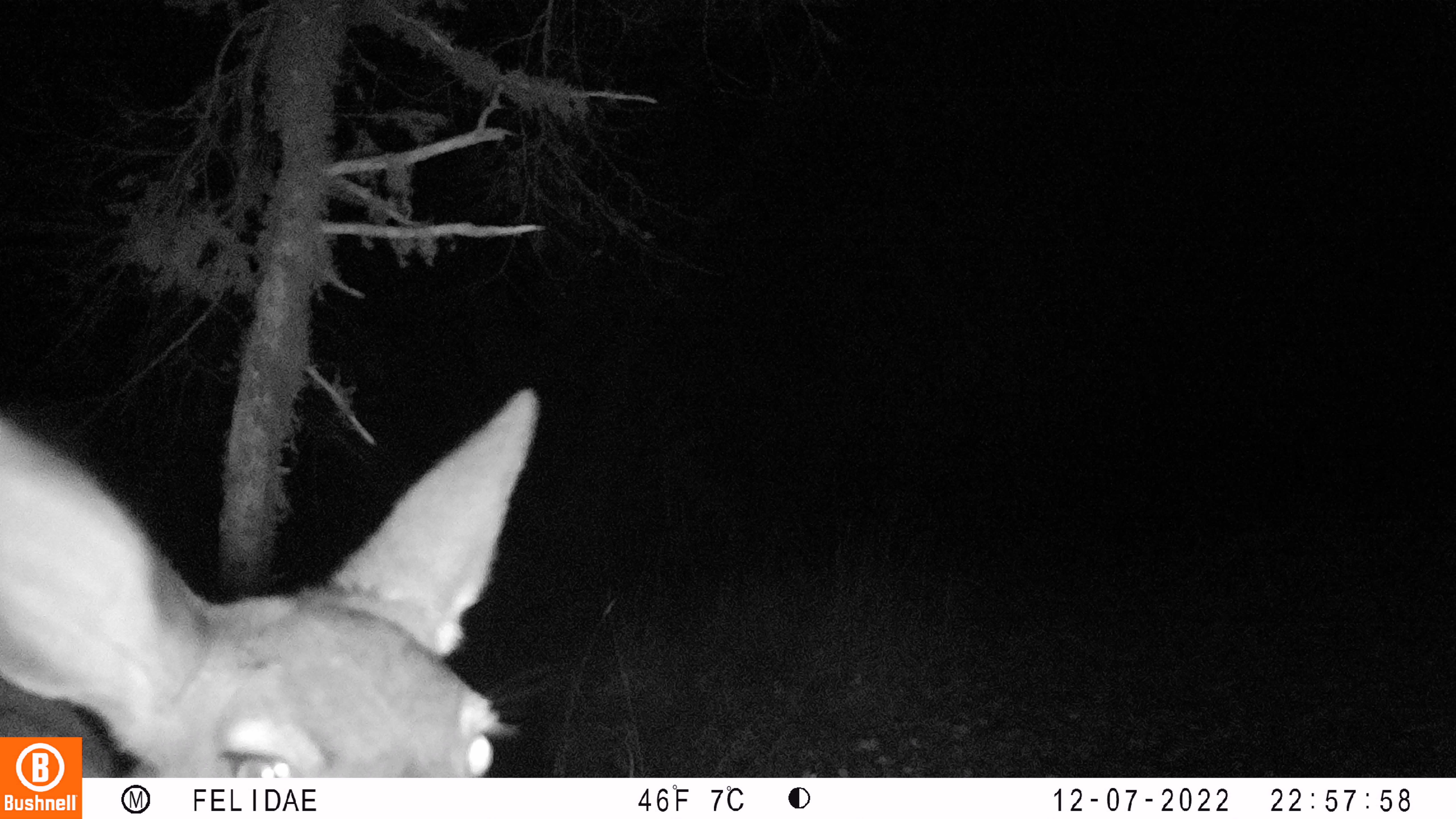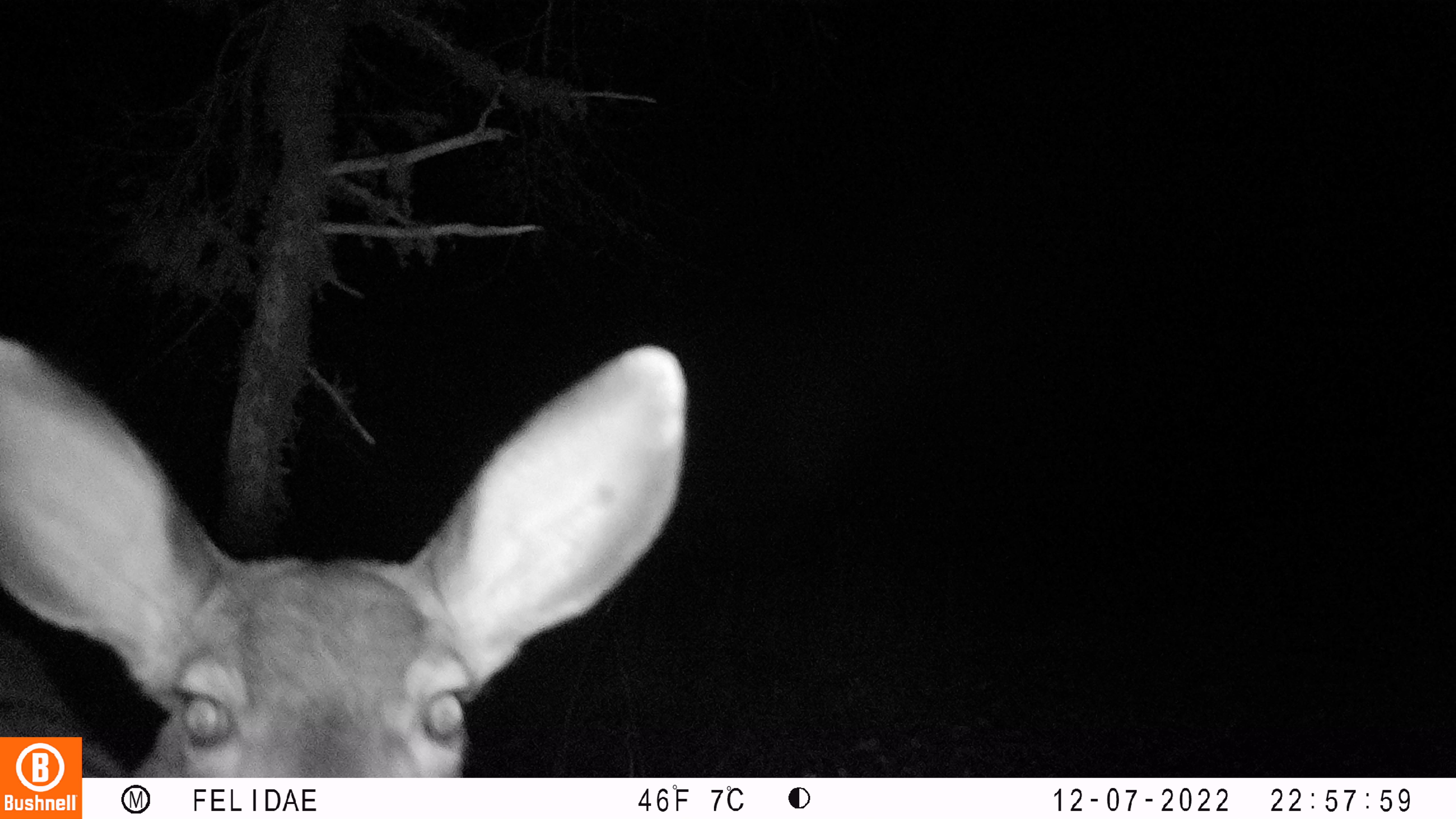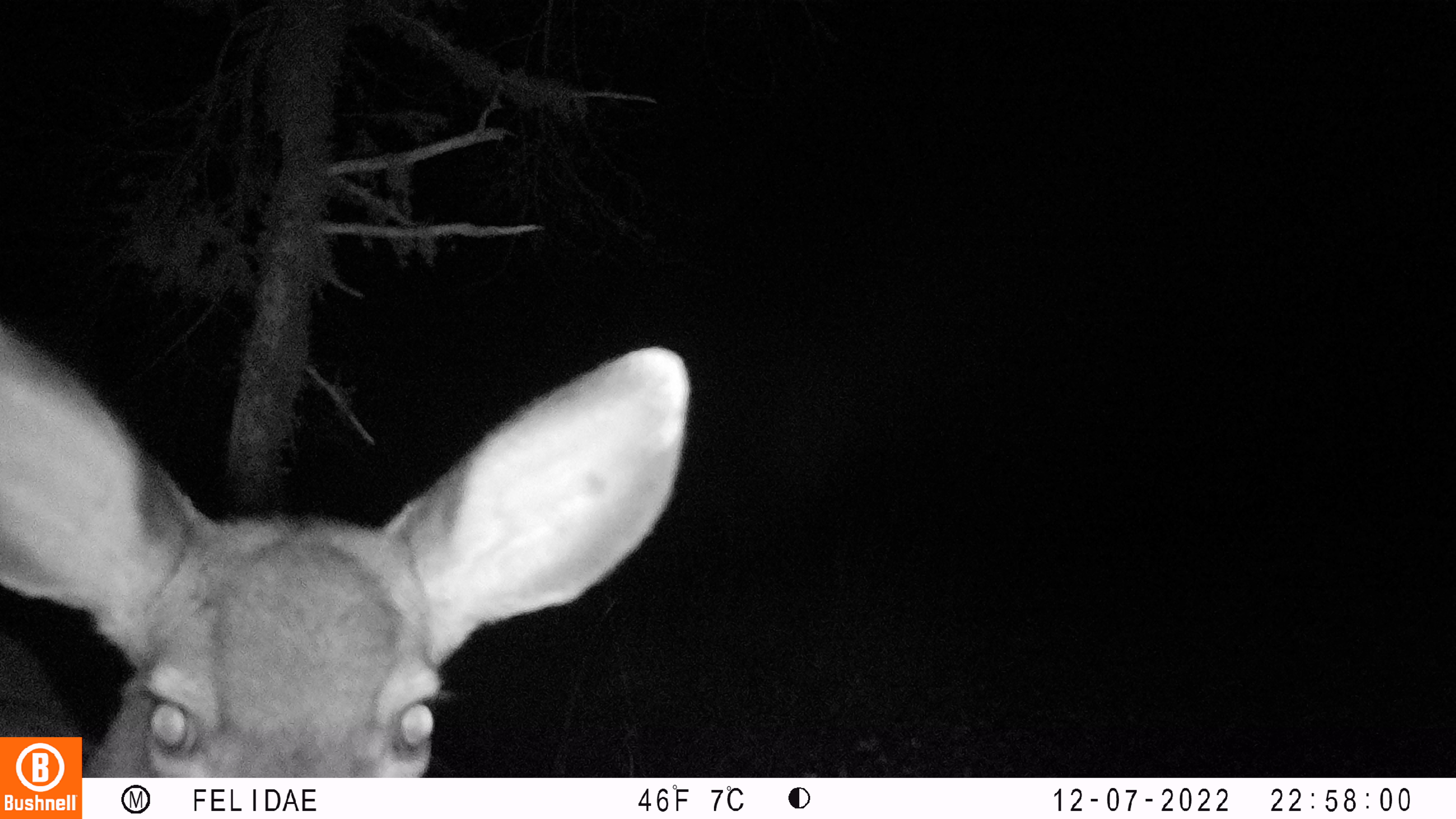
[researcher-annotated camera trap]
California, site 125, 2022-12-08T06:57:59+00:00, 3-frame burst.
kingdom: Animalia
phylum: Chordata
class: Mammalia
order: Artiodactyla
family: Cervidae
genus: Odocoileus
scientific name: Odocoileus hemionus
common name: mule deer